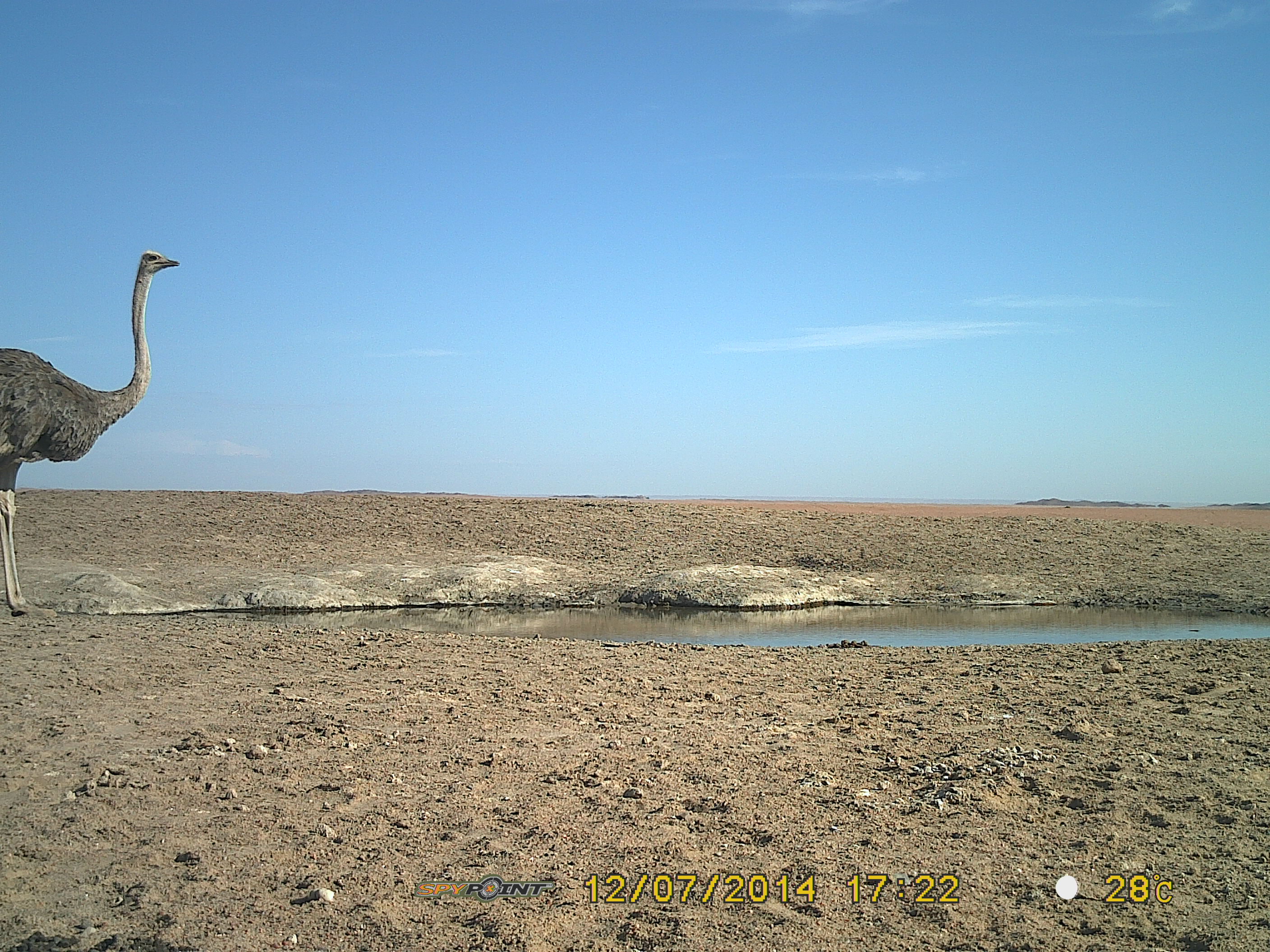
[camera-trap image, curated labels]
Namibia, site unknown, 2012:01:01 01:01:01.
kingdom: Animalia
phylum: Chordata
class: Aves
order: Struthioniformes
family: Struthionidae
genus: Struthio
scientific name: Struthio camelus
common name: common ostrich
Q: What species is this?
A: Struthio camelus (common ostrich).